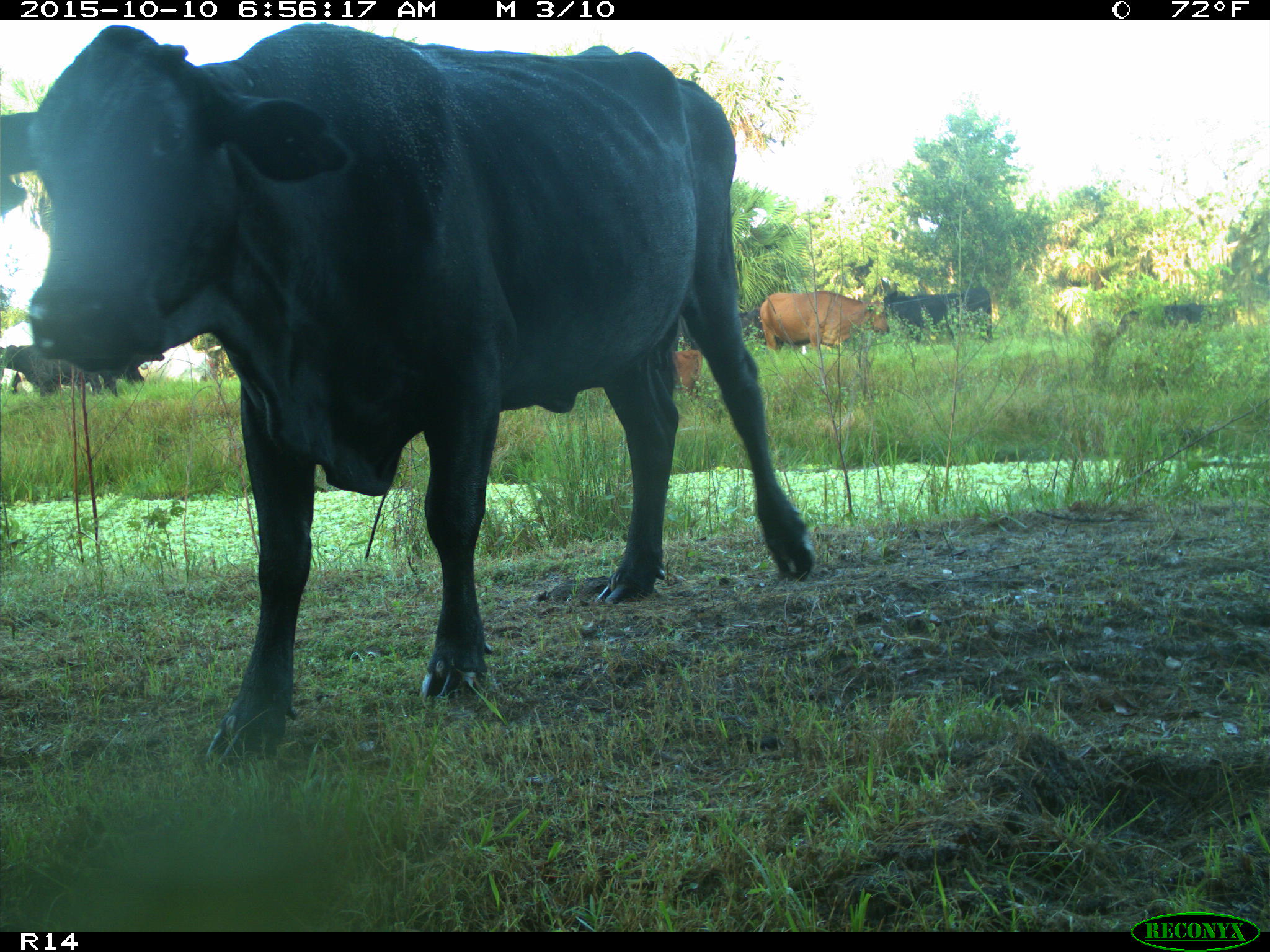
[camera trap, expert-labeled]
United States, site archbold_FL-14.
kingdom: Animalia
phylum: Chordata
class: Mammalia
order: Artiodactyla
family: Bovidae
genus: Bos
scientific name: Bos taurus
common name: domestic cow